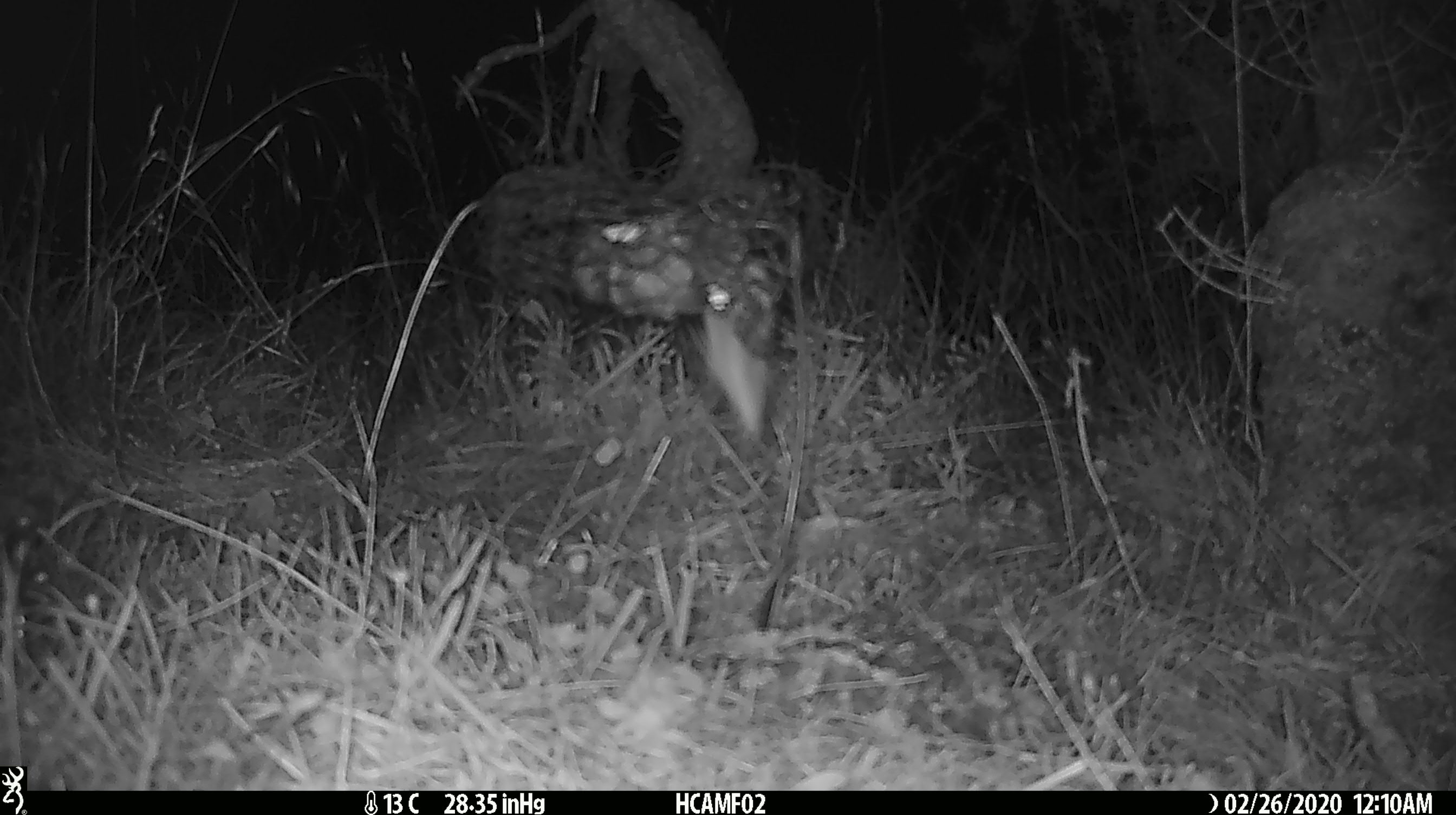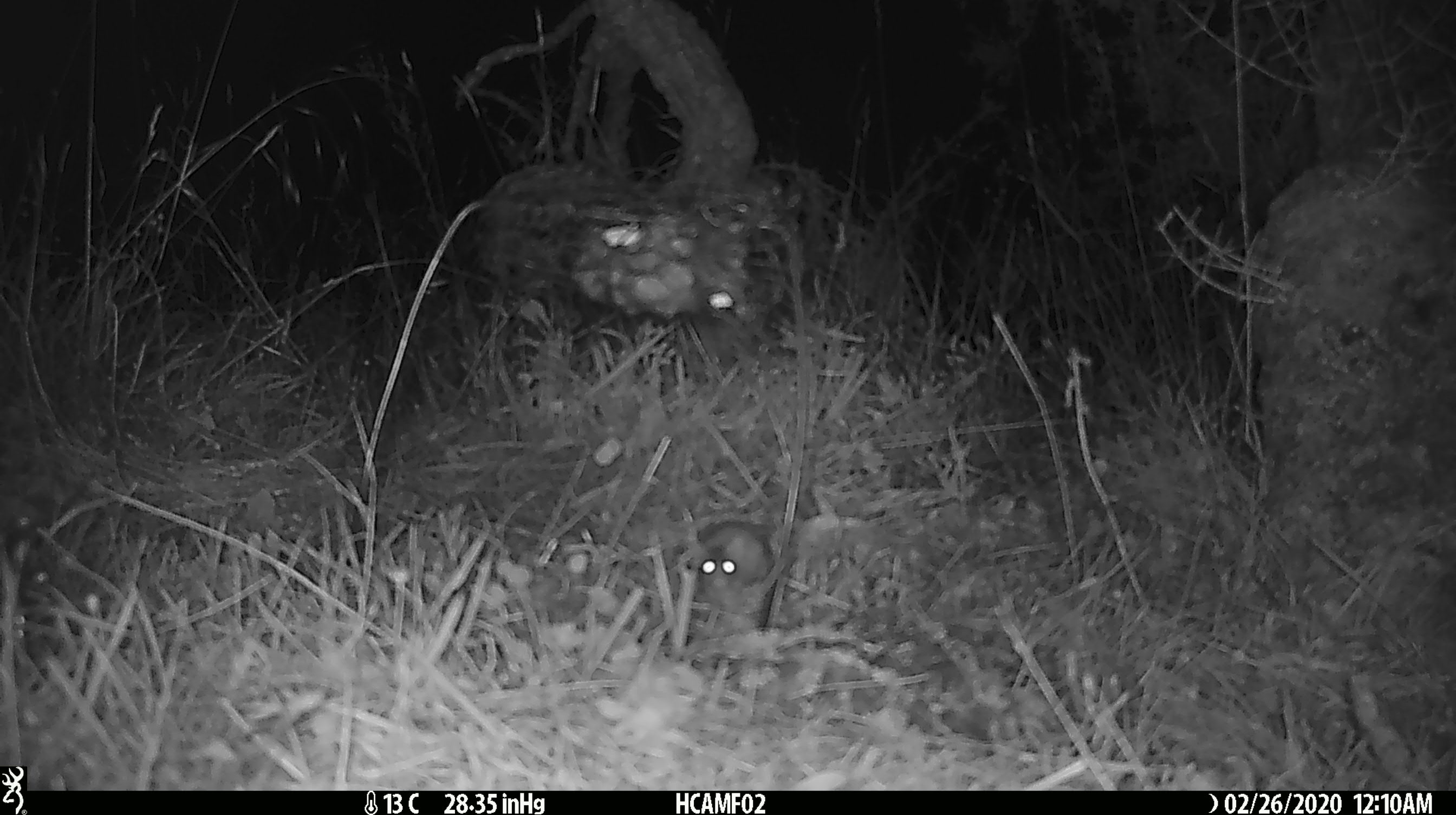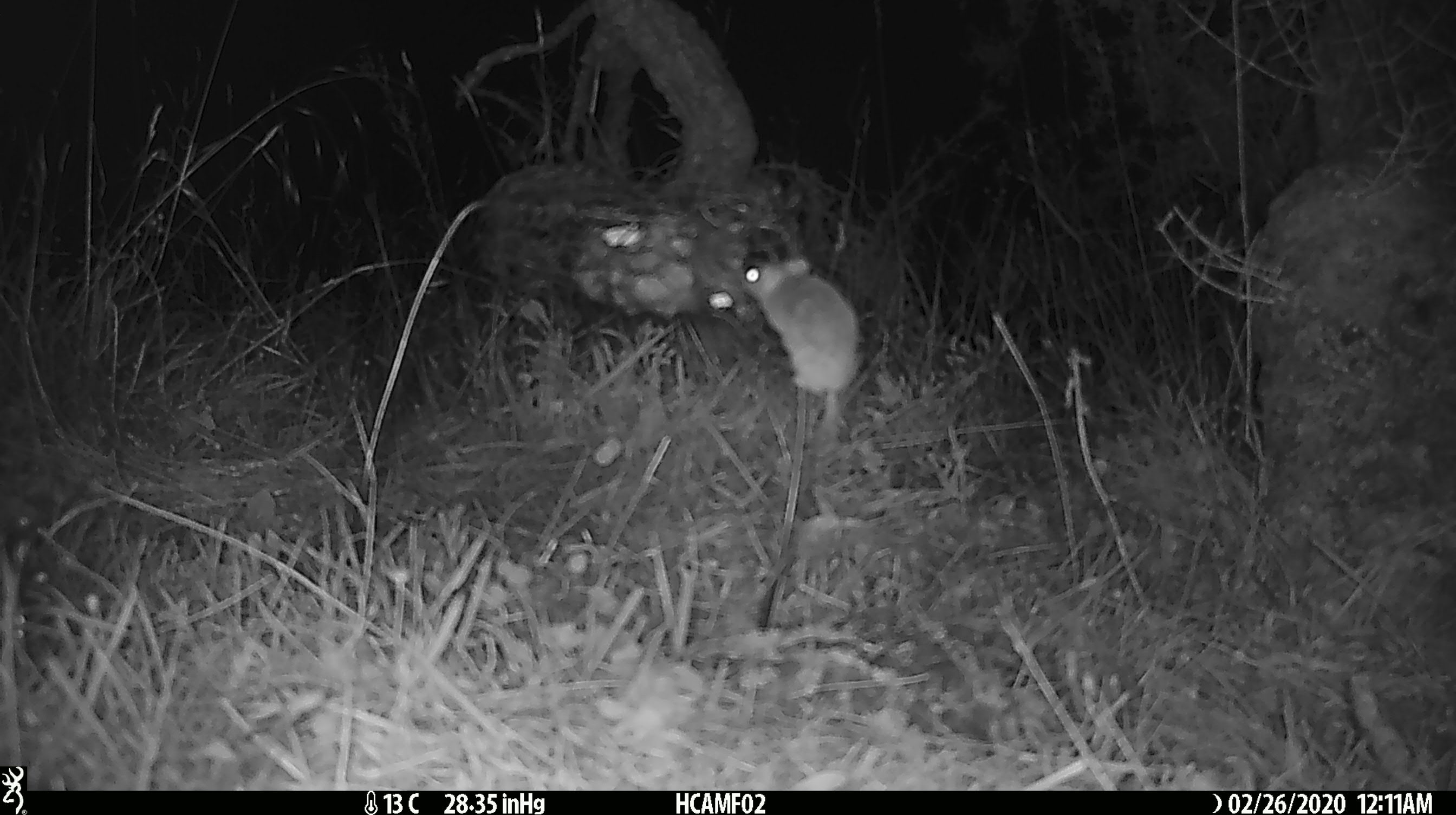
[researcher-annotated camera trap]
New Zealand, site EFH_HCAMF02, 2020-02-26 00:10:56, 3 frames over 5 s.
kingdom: Animalia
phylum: Chordata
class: Mammalia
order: Rodentia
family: Muridae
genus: Mus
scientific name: Mus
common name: mouse